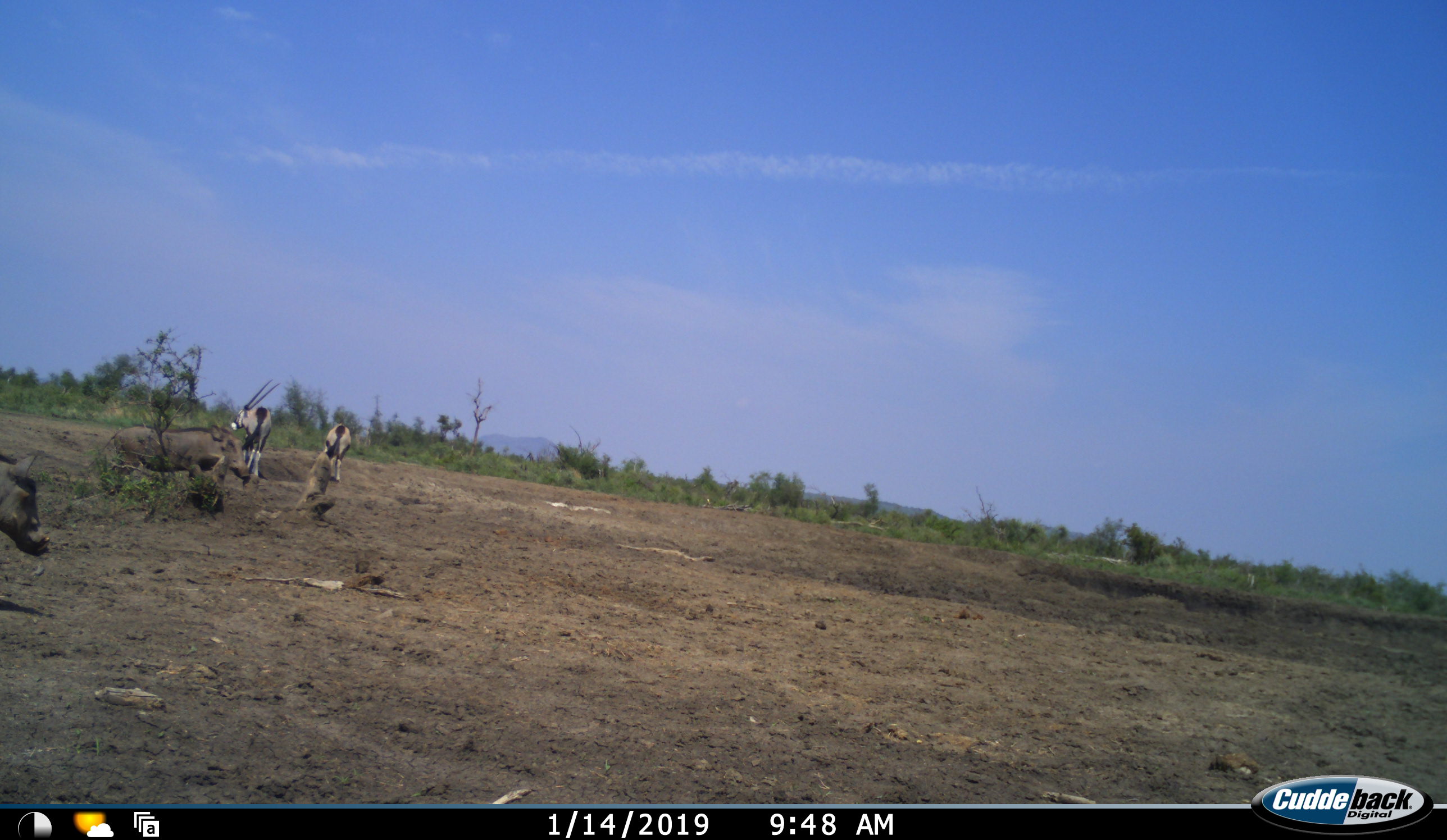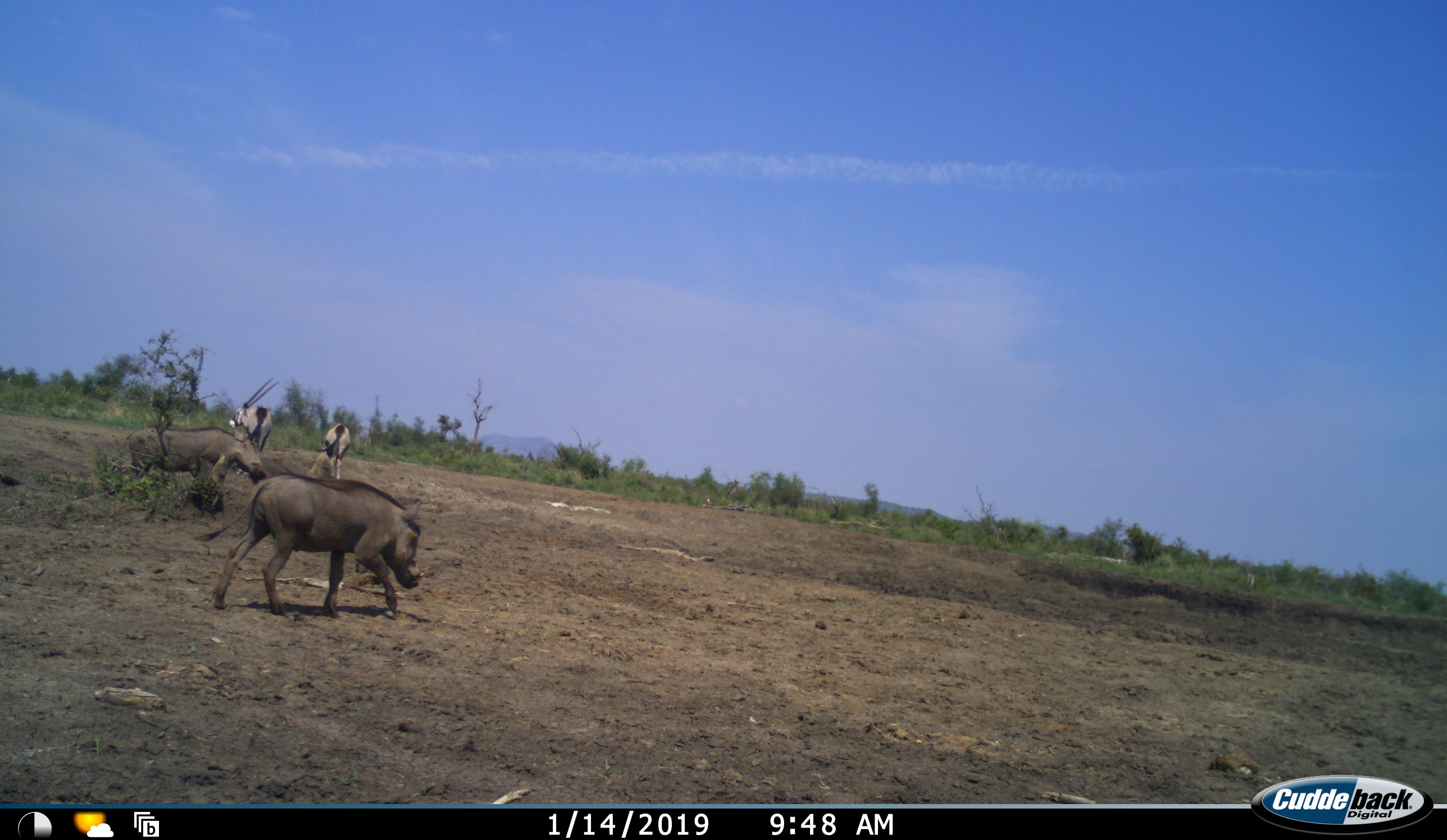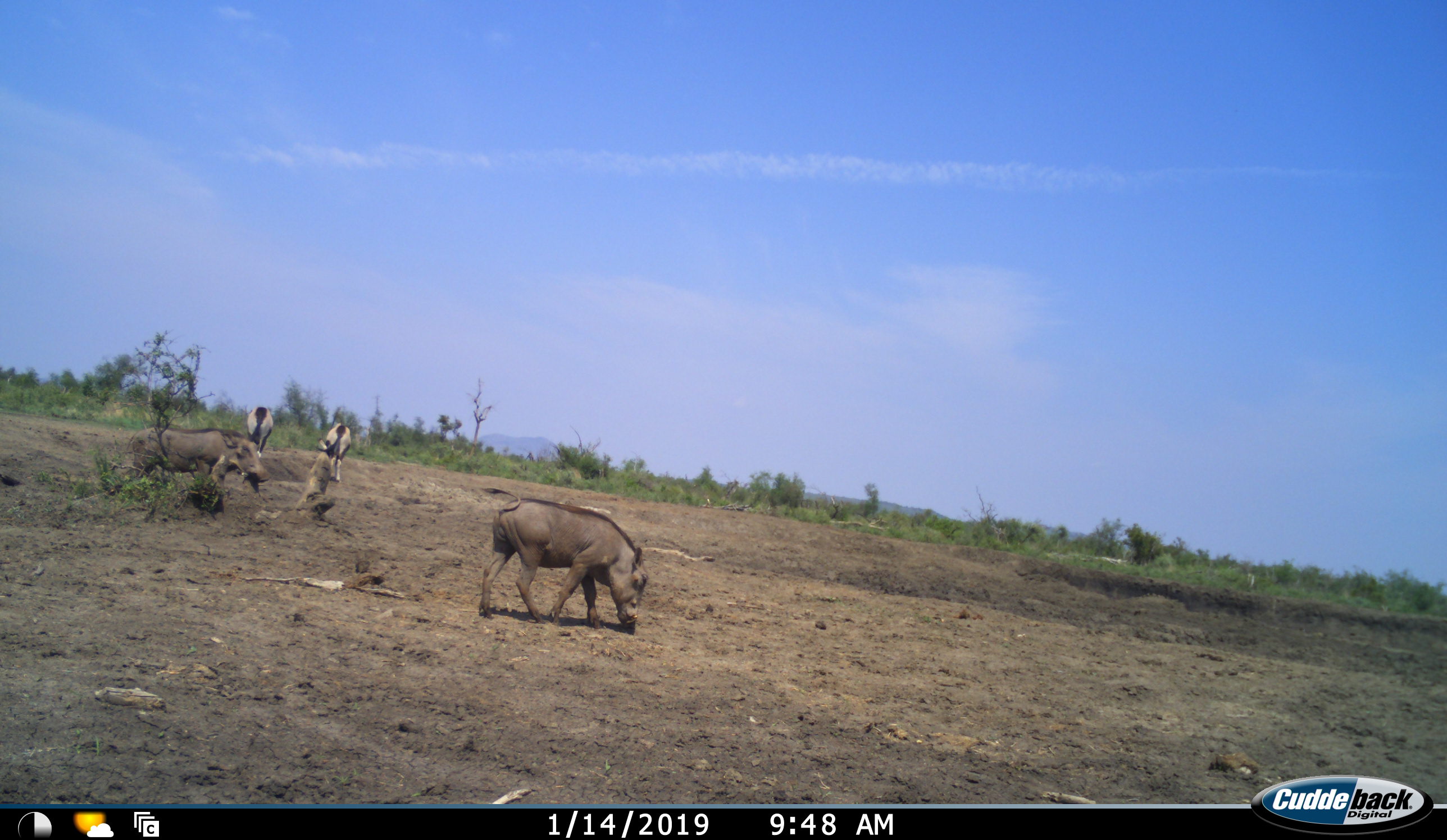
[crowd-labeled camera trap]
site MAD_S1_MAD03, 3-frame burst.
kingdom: Animalia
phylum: Chordata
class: Mammalia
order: Artiodactyla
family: Bovidae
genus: Oryx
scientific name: Oryx gazella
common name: gemsbok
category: oryx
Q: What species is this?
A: Oryx (gemsbok) (Oryx gazella).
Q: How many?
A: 2.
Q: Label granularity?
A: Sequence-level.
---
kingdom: Animalia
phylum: Chordata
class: Mammalia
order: Artiodactyla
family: Suidae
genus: Phacochoerus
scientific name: Phacochoerus africanus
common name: warthog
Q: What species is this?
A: Warthog (Phacochoerus africanus).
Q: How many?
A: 2.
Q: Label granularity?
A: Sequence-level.